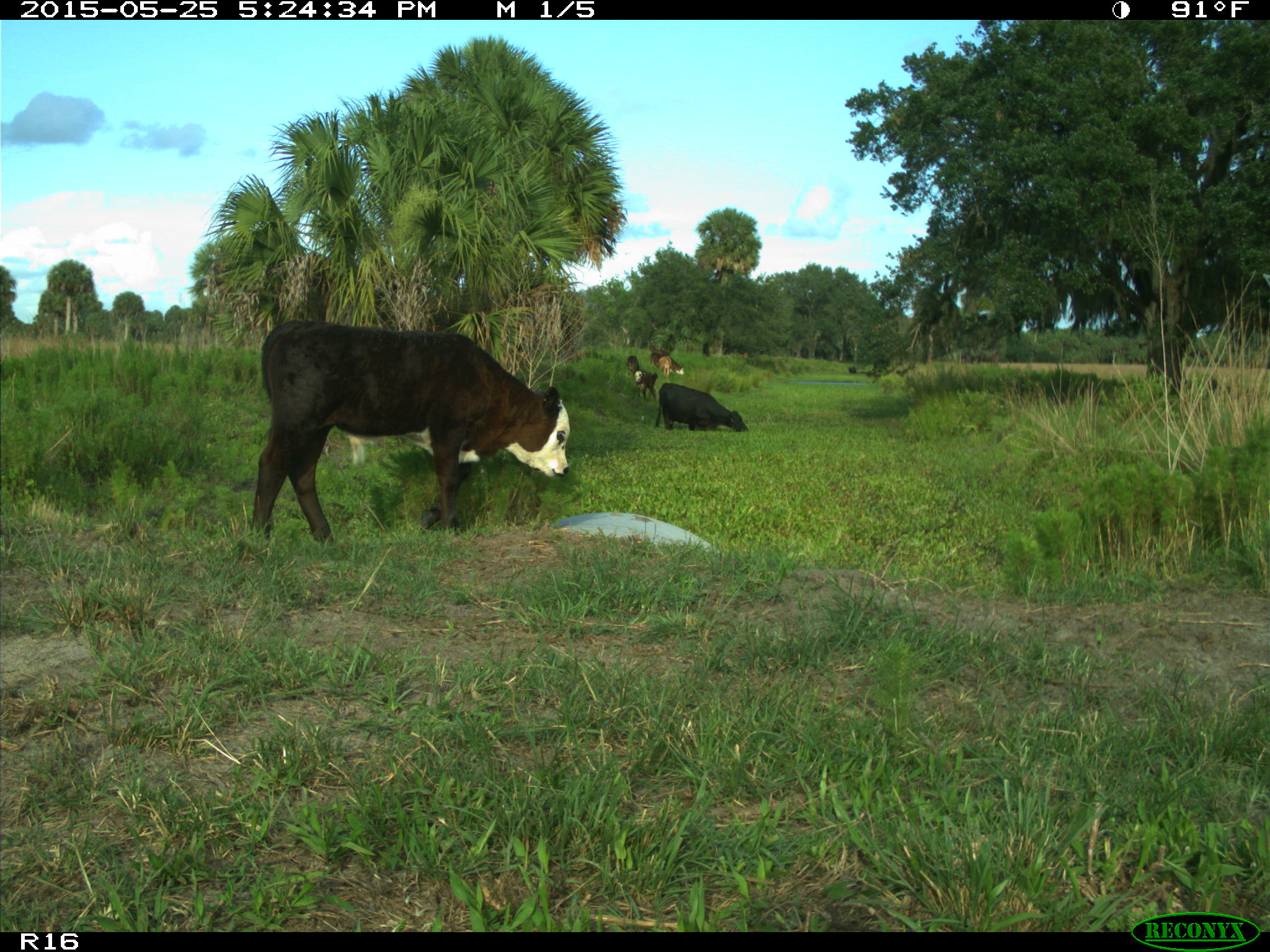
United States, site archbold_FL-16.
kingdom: Animalia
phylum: Chordata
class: Mammalia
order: Artiodactyla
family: Bovidae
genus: Bos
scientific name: Bos taurus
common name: domestic cow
Bos taurus (domestic cow).